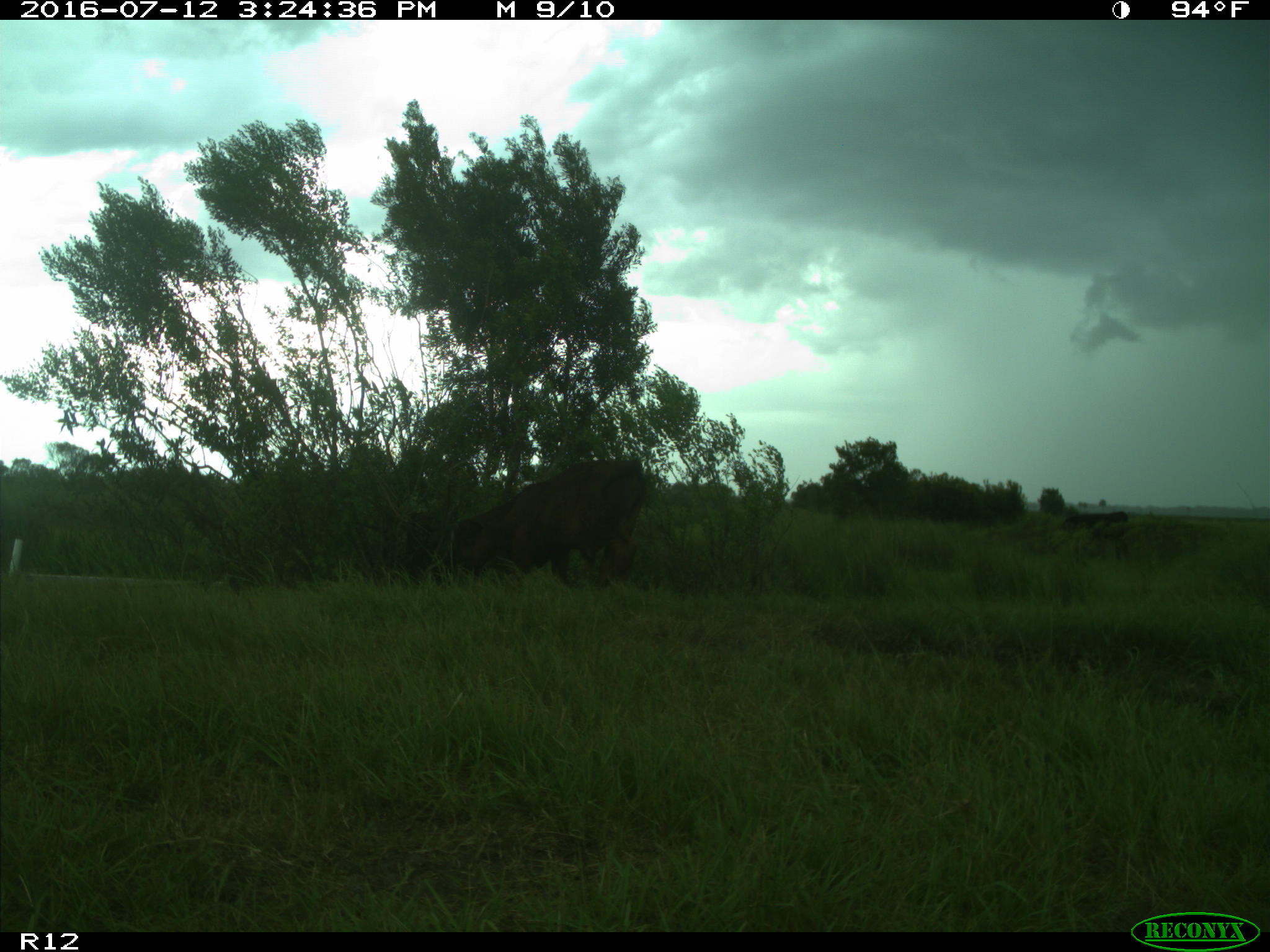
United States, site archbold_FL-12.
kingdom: Animalia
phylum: Chordata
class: Mammalia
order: Artiodactyla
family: Bovidae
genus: Bos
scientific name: Bos taurus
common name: domestic cow